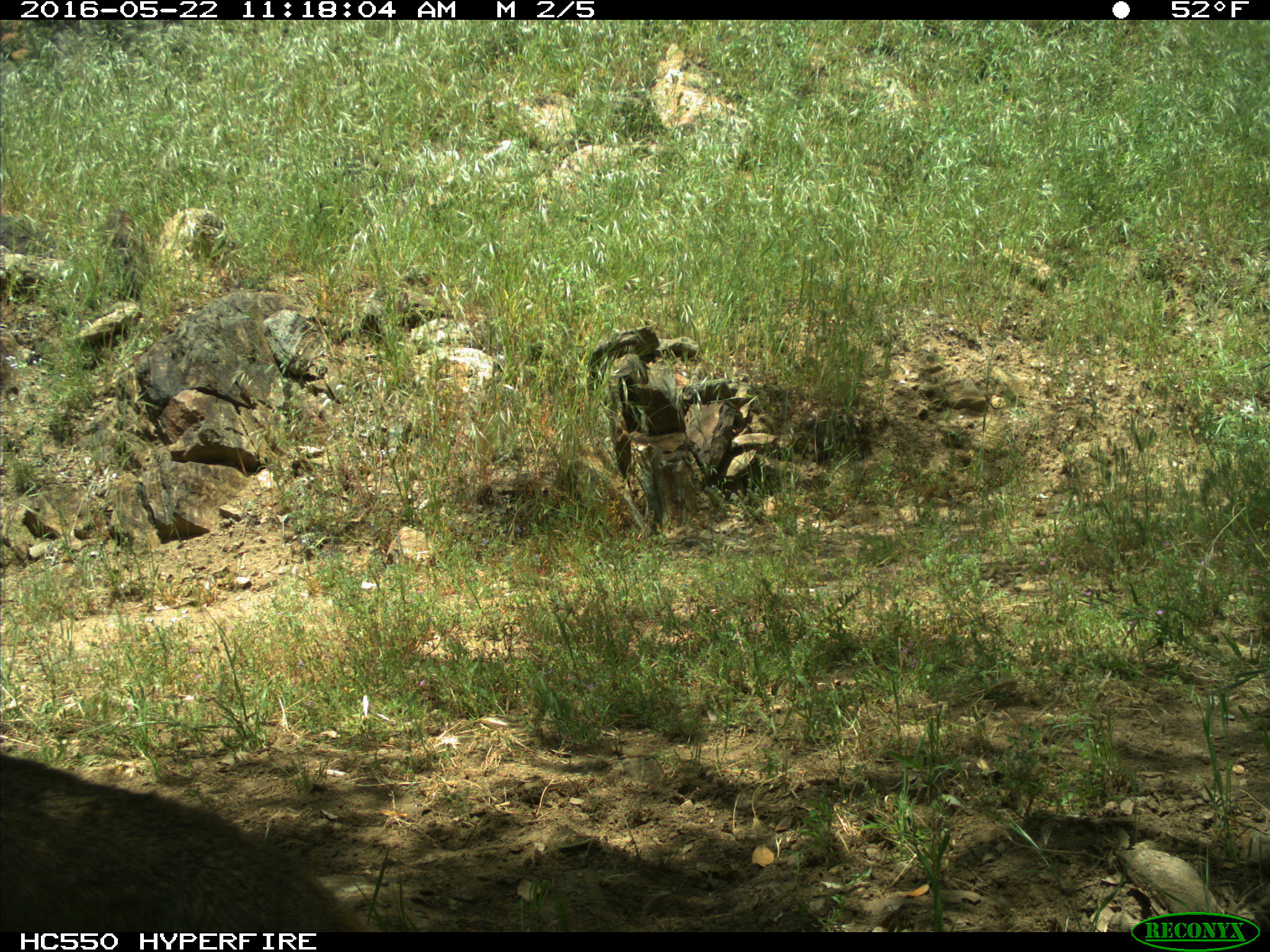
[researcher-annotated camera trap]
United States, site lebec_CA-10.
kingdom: Animalia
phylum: Chordata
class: Mammalia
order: Carnivora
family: Felidae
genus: Lynx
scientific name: Lynx rufus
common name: bobcat